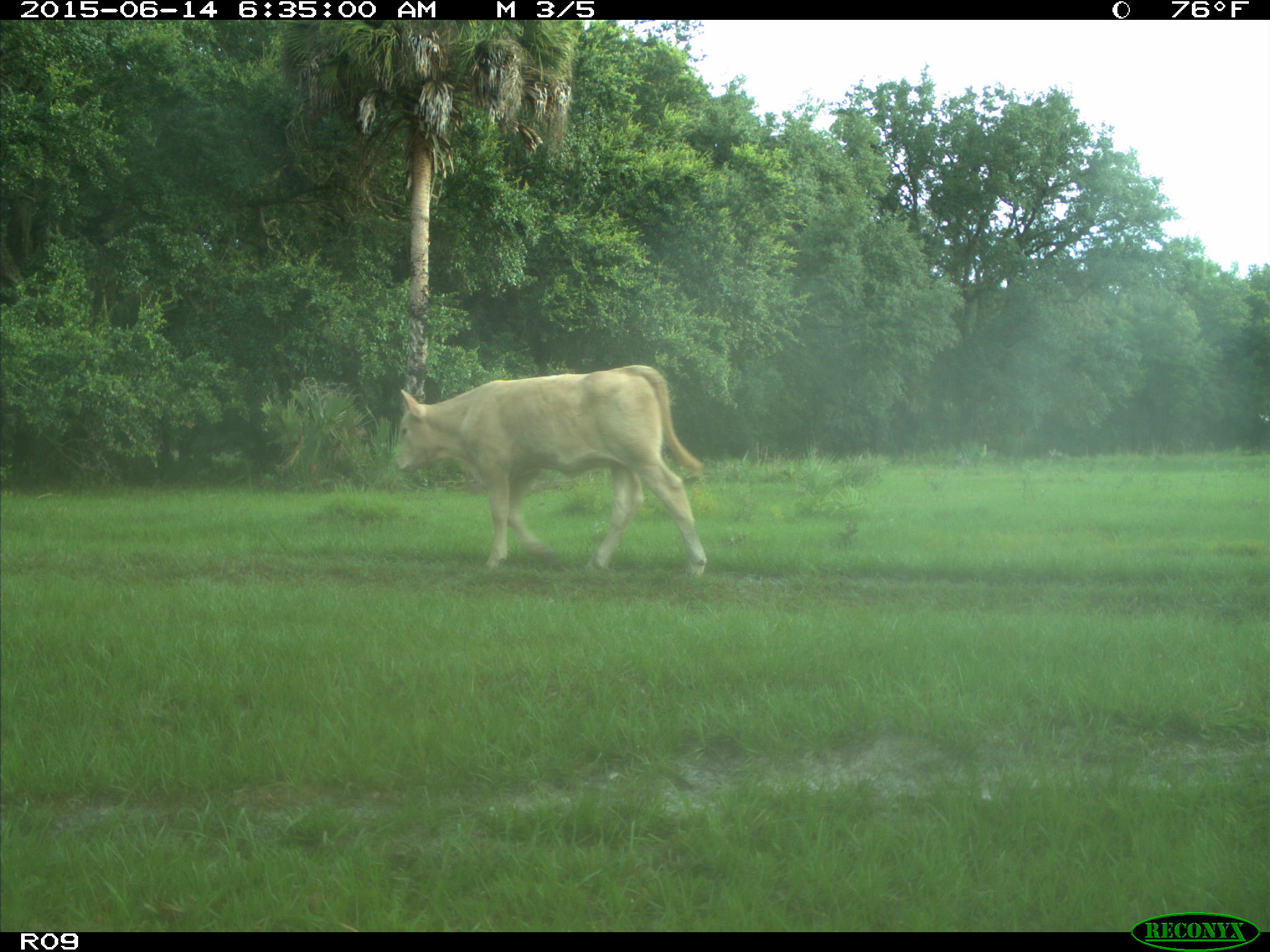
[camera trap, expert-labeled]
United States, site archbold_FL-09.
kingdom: Animalia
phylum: Chordata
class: Mammalia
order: Artiodactyla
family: Bovidae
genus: Bos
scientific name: Bos taurus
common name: domestic cow